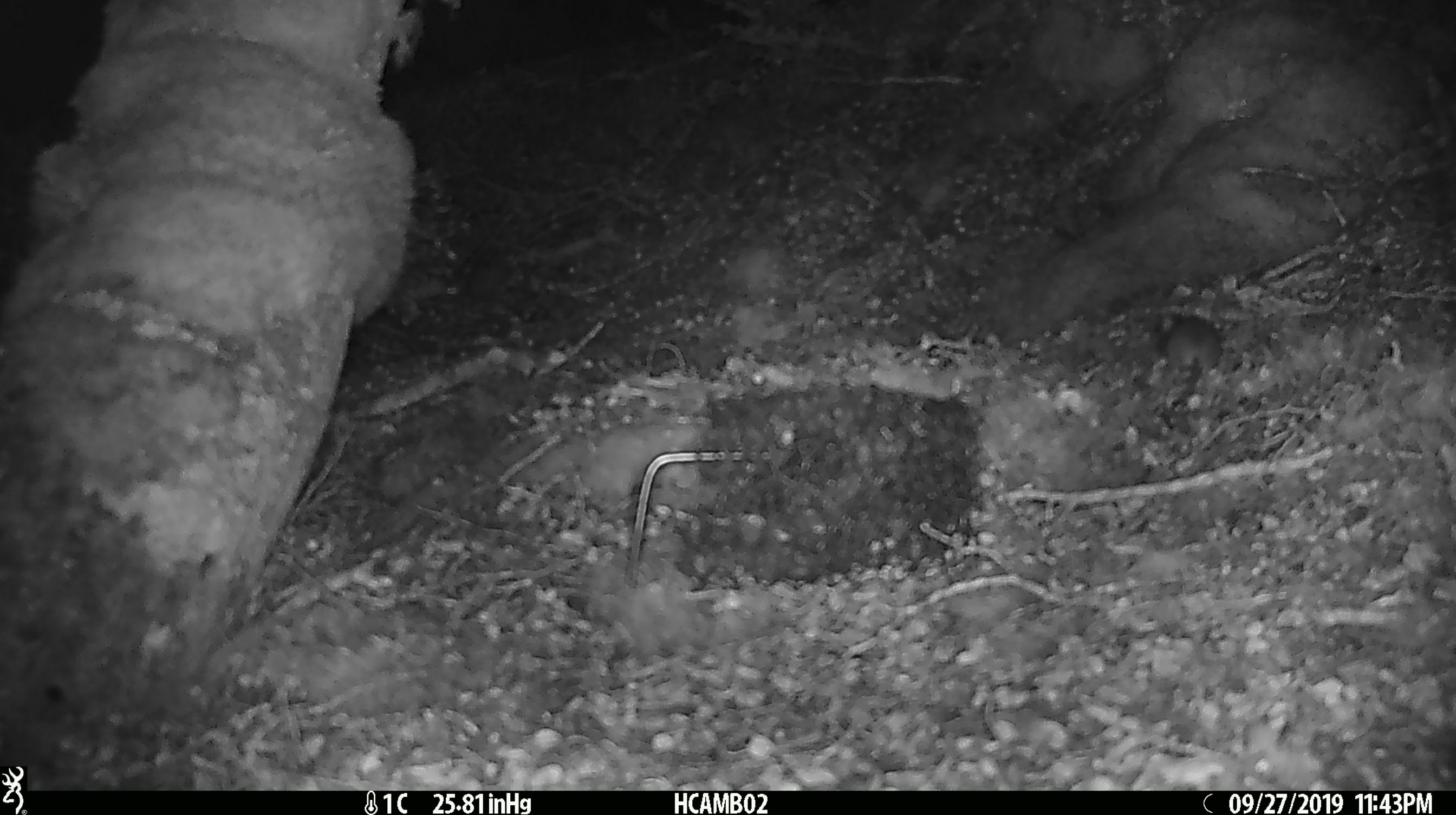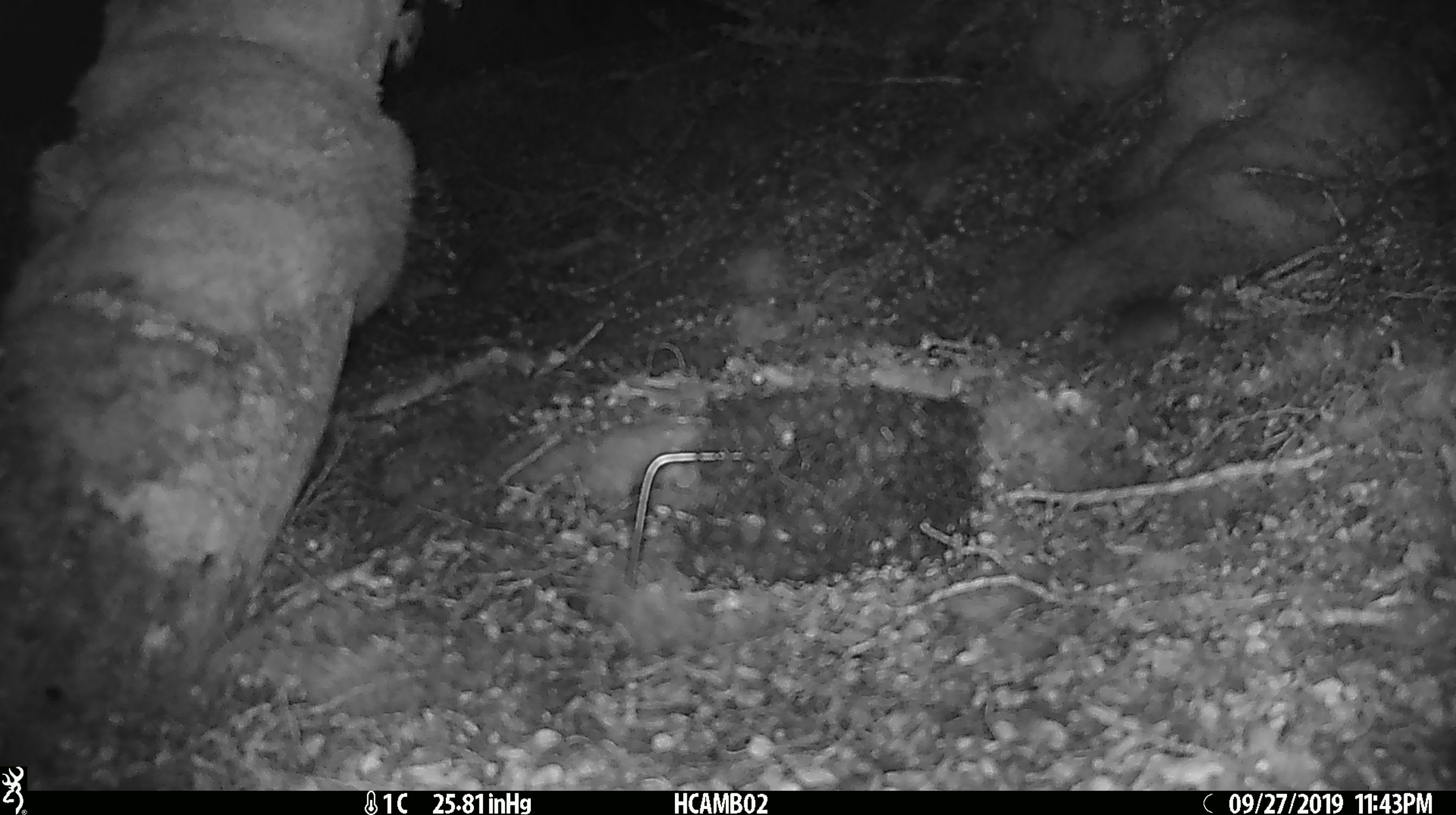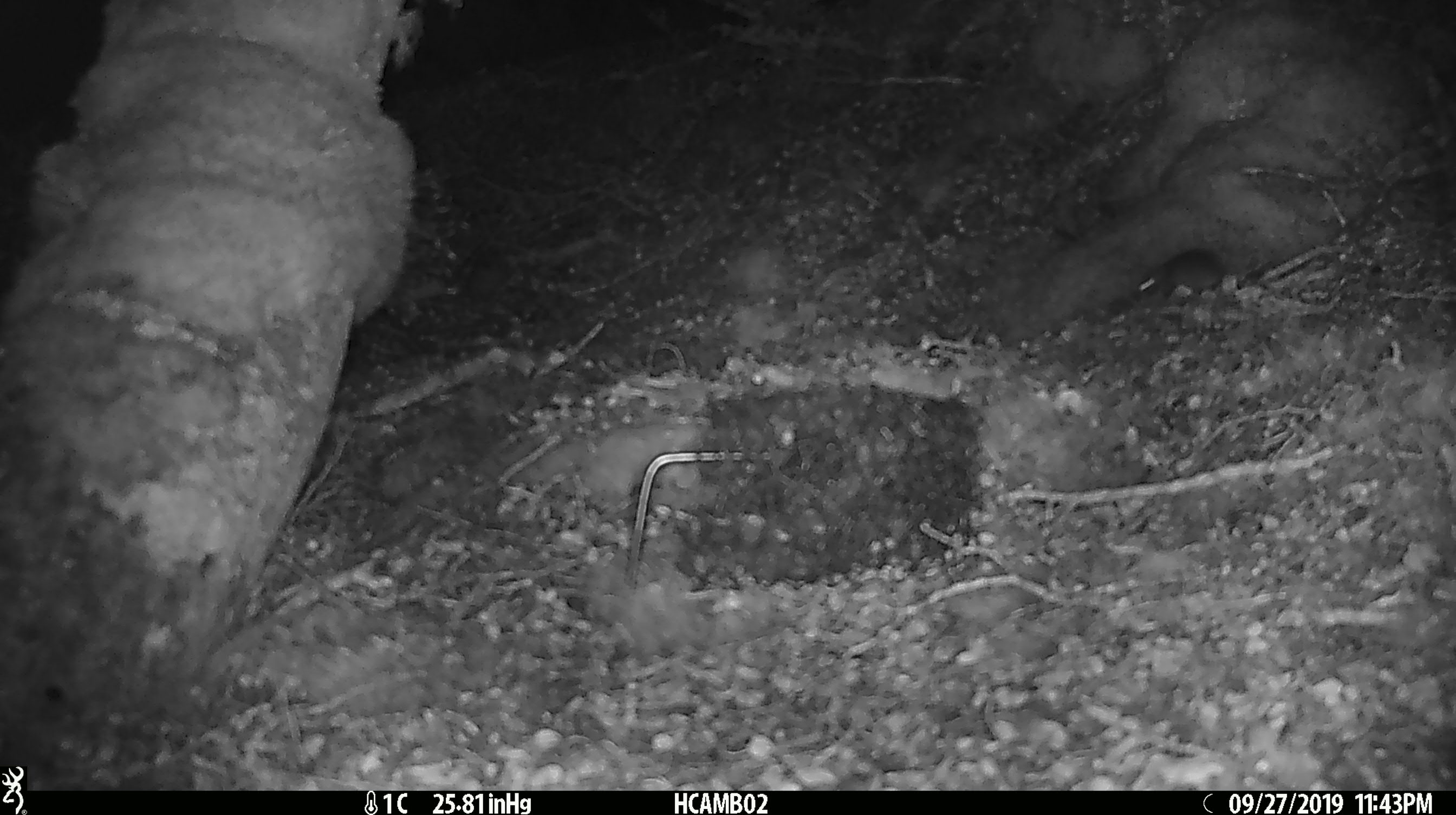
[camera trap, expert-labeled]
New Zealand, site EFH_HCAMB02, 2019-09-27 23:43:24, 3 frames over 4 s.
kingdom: Animalia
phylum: Chordata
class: Mammalia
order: Rodentia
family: Muridae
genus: Mus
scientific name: Mus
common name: mouse